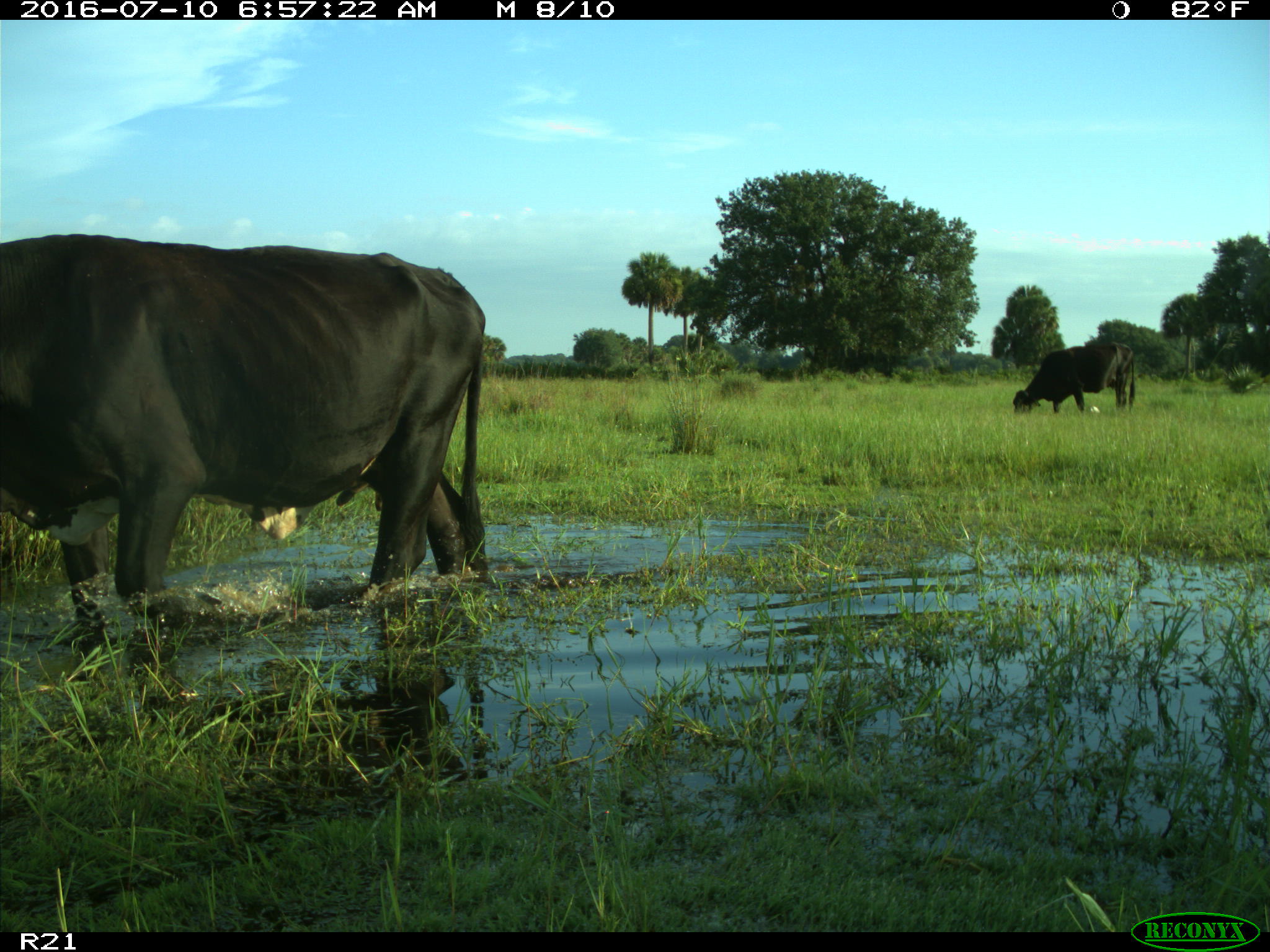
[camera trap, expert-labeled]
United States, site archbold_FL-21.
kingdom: Animalia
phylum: Chordata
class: Mammalia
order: Artiodactyla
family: Bovidae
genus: Bos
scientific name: Bos taurus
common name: domestic cow